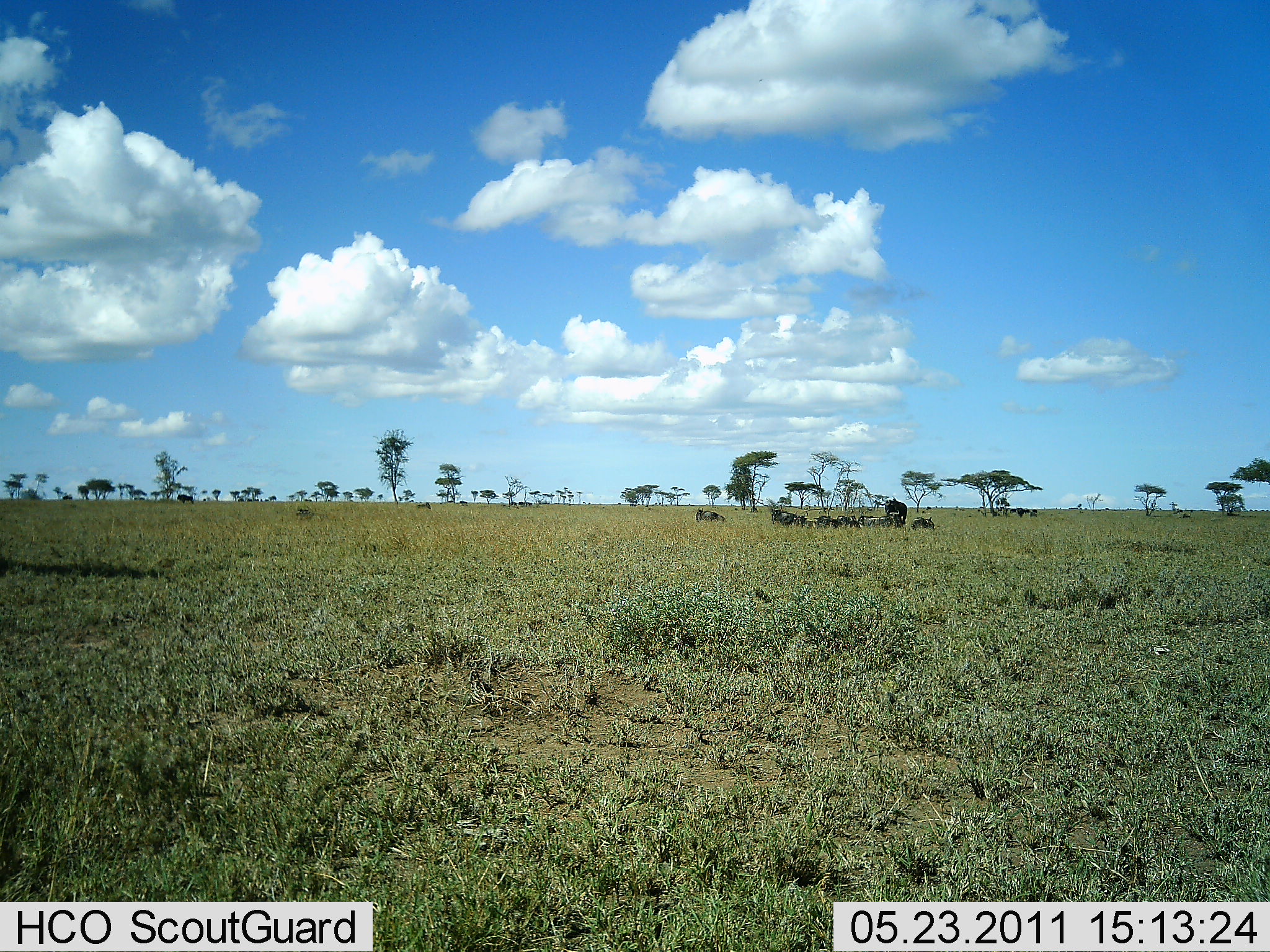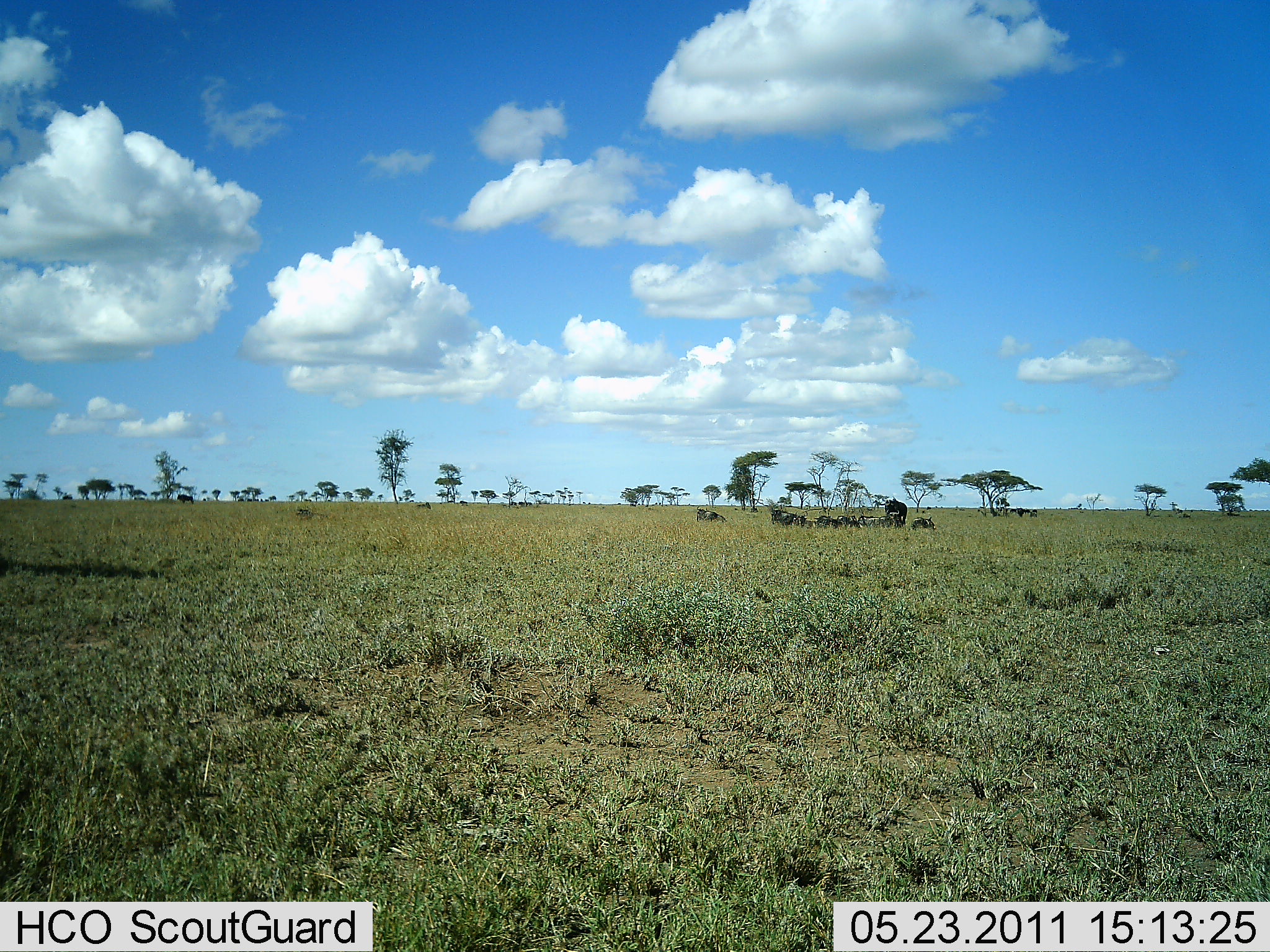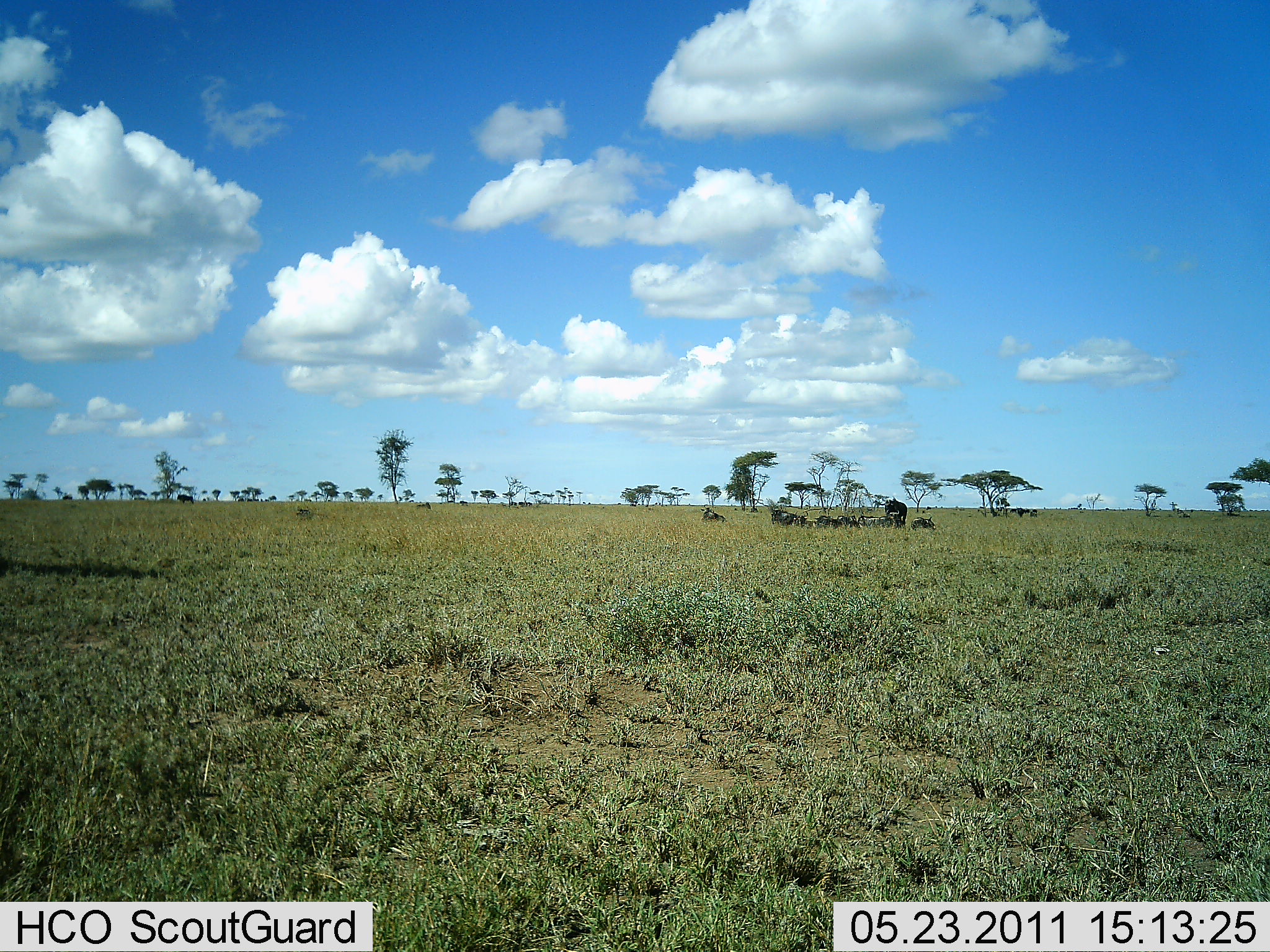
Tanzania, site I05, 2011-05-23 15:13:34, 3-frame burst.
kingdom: Animalia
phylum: Chordata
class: Mammalia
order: Artiodactyla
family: Bovidae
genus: Connochaetes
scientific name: Connochaetes taurinus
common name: blue wildebeest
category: wildebeest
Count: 8.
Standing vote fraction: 50%.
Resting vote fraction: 90%.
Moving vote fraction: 0%.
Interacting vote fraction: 0%.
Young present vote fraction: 0%.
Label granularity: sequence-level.